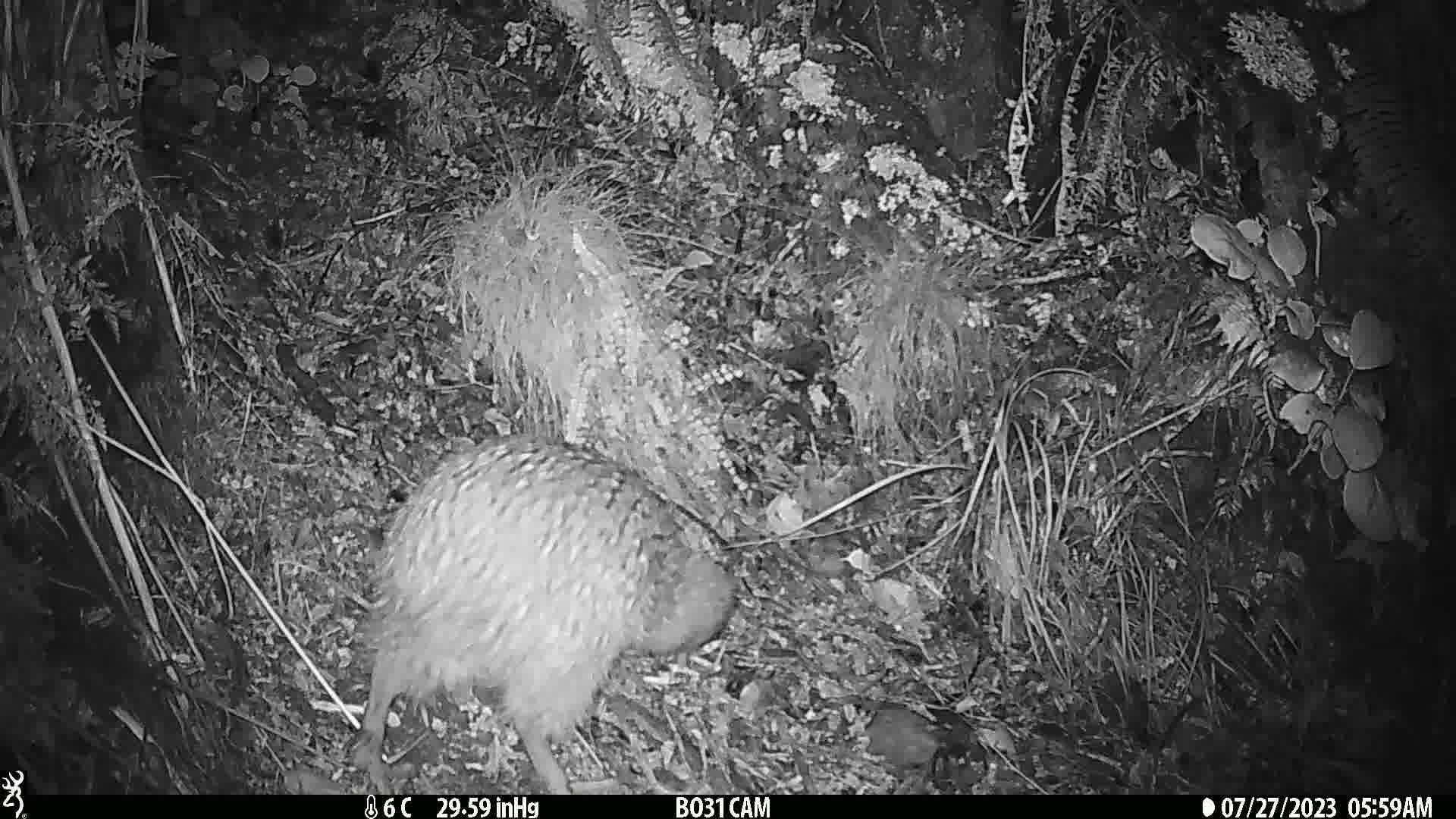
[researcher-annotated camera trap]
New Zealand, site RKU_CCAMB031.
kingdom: Animalia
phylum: Chordata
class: Aves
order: Apterygiformes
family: Apterygidae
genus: Apteryx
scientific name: Apteryx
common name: kiwi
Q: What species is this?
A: Kiwi (Apteryx).